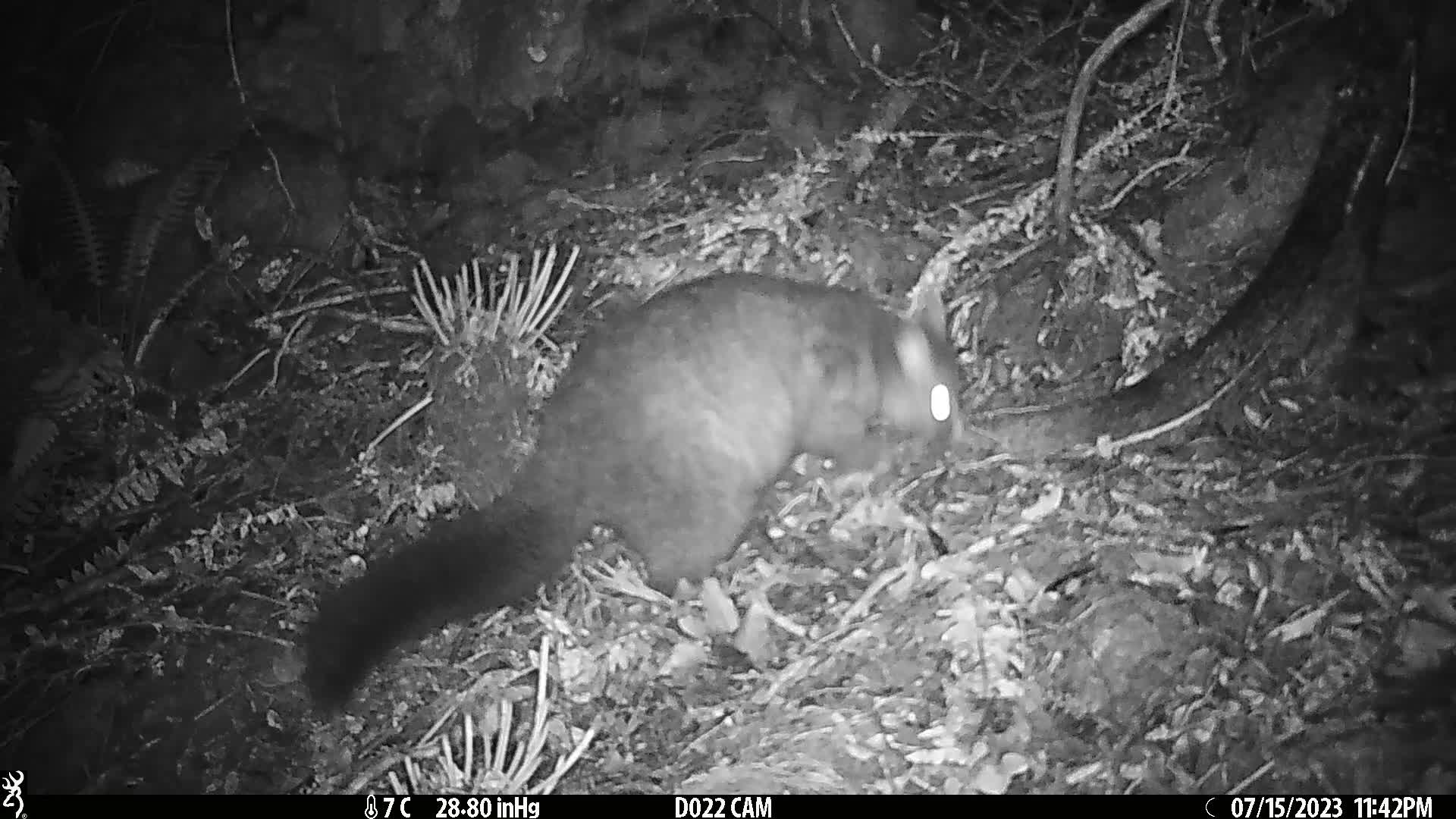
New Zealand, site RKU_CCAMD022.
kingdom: Animalia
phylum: Chordata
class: Mammalia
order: Diprotodontia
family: Phalangeridae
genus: Trichosurus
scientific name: Trichosurus vulpecula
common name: common brushtail possum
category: possum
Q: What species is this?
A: Possum (common brushtail possum) (Trichosurus vulpecula).